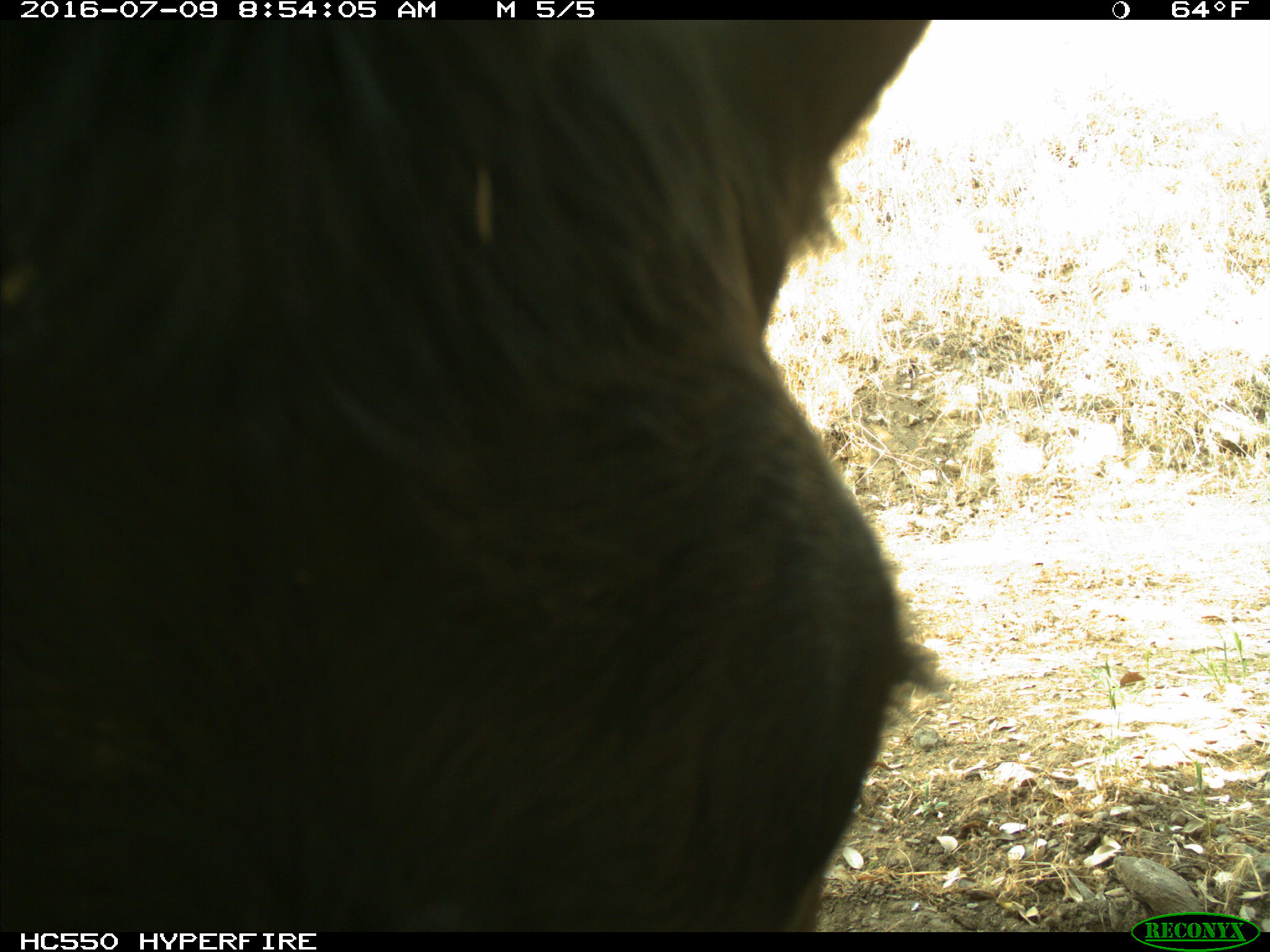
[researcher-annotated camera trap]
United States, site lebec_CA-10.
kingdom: Animalia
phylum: Chordata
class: Mammalia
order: Artiodactyla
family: Bovidae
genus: Bos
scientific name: Bos taurus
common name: domestic cow